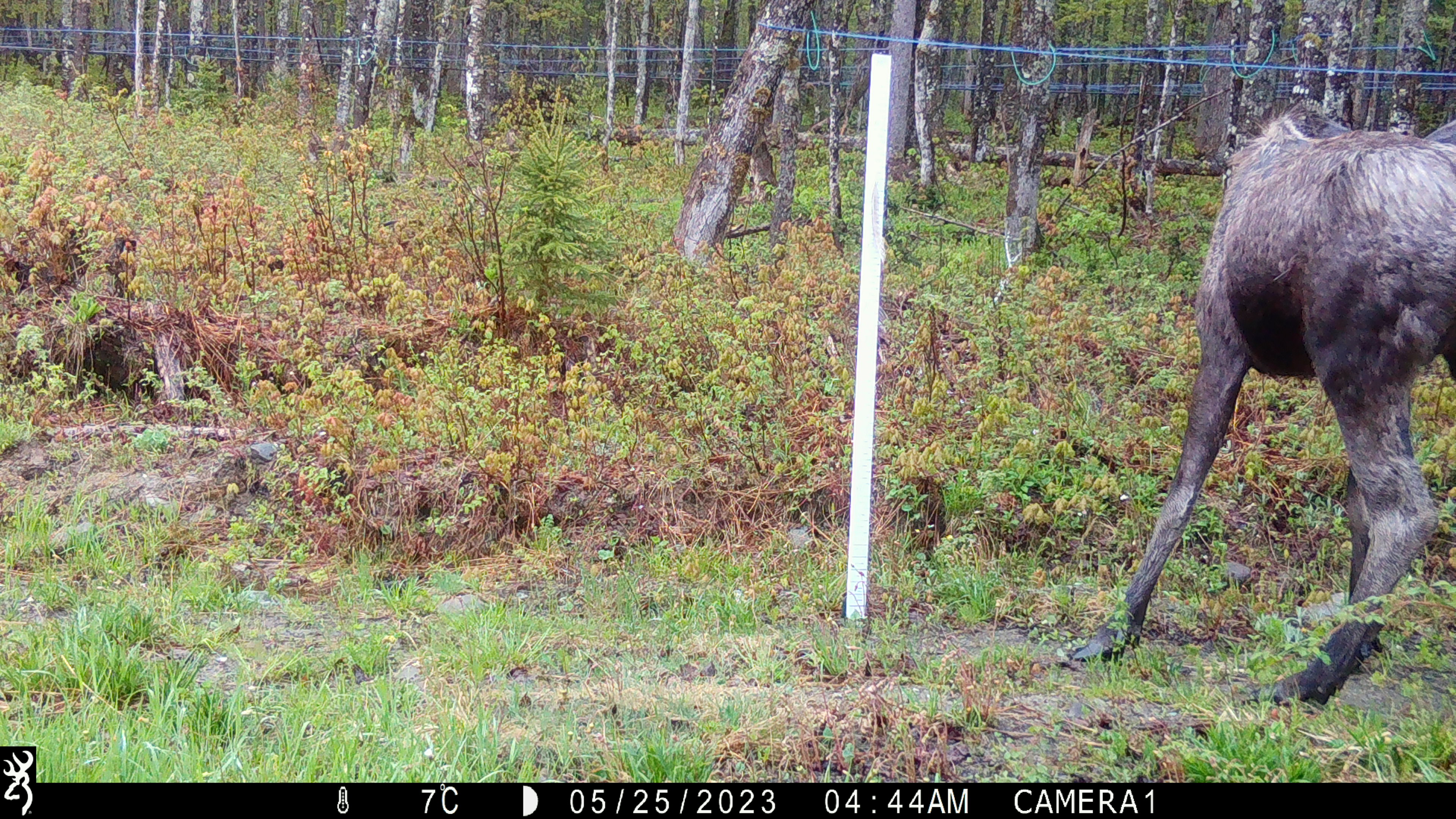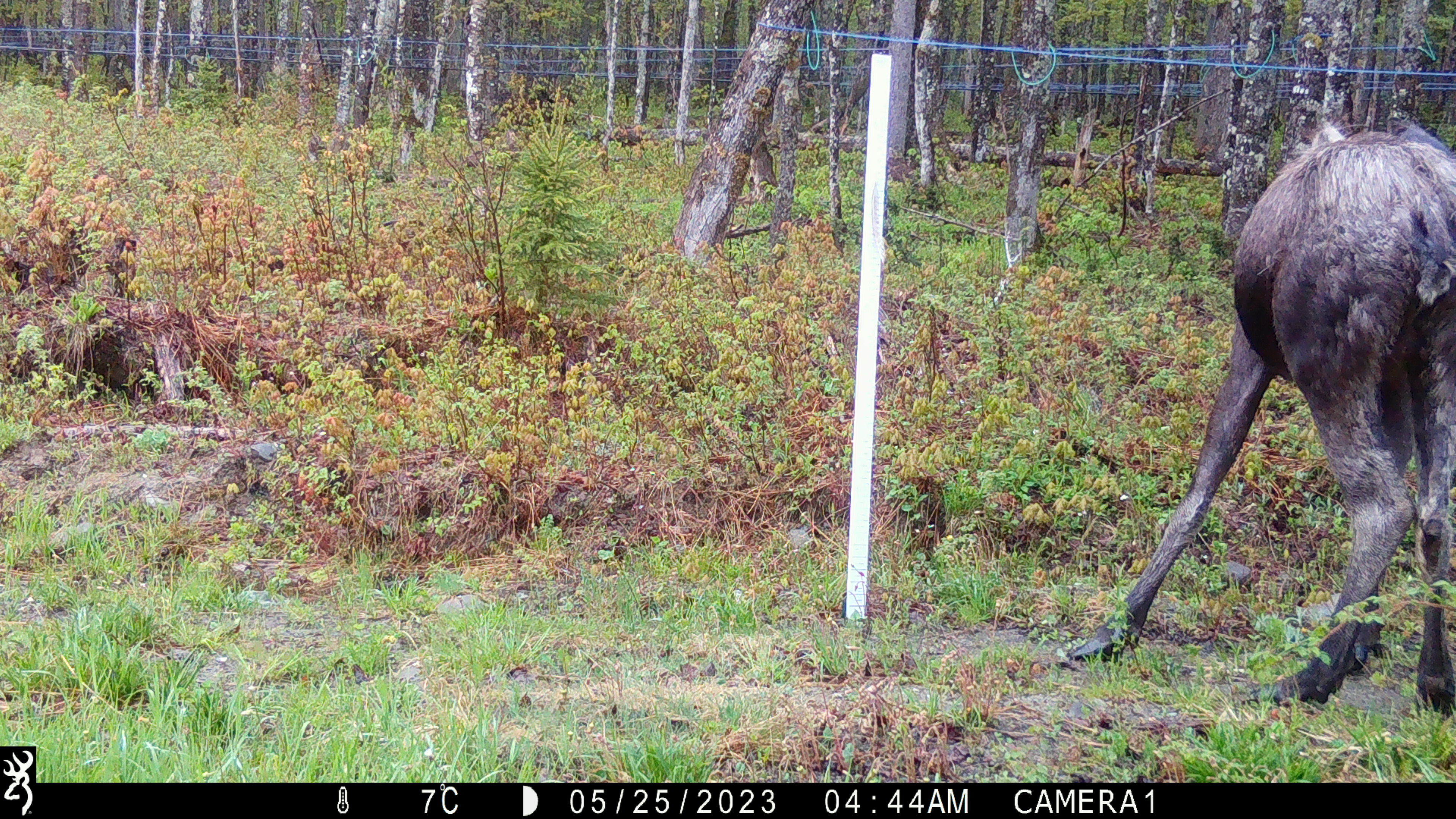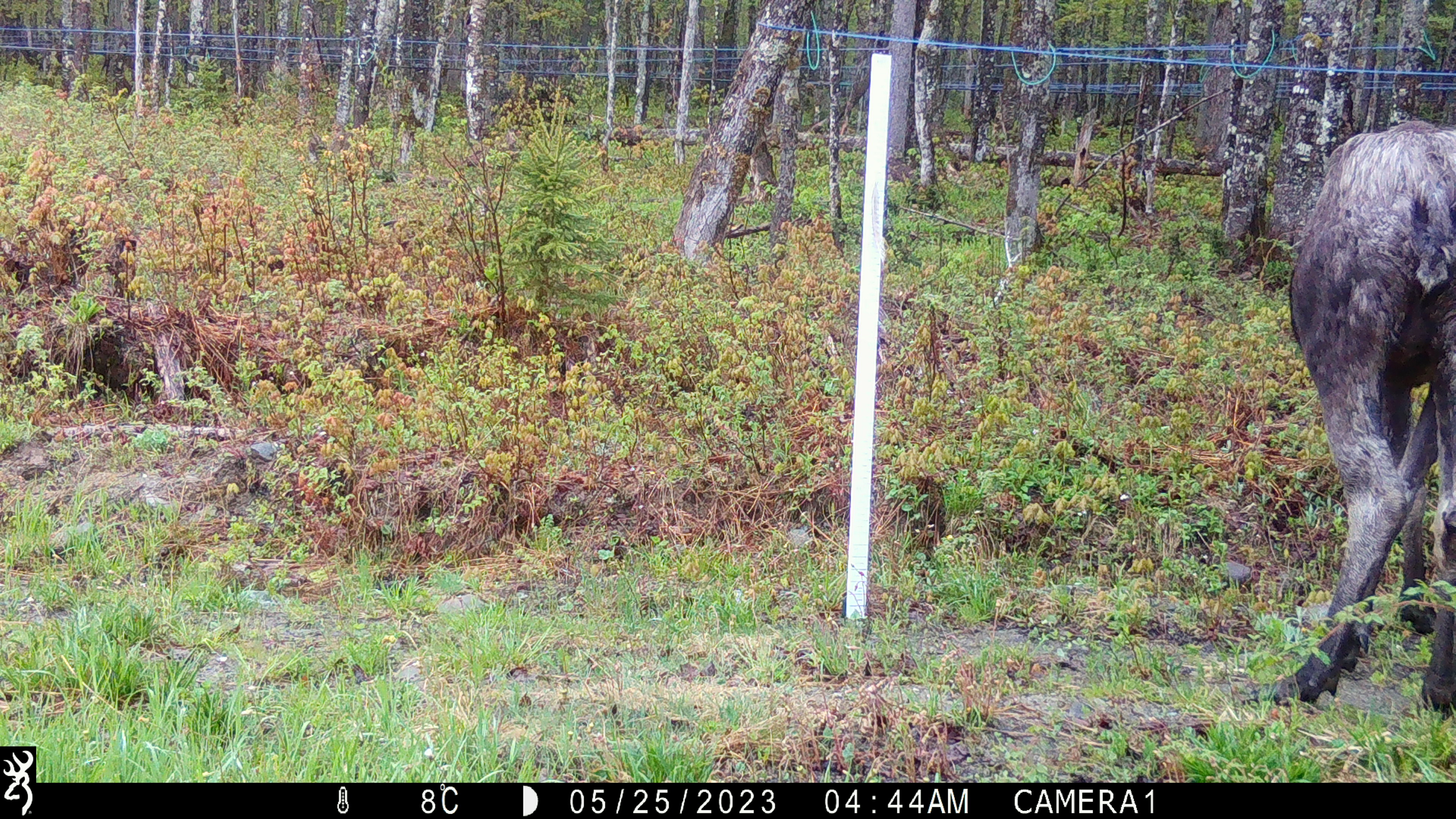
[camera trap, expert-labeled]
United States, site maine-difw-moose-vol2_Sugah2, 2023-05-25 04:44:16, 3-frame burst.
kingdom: Animalia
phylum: Chordata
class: Mammalia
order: Artiodactyla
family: Cervidae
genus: Alces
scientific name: Alces alces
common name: moose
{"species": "moose (Alces alces)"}